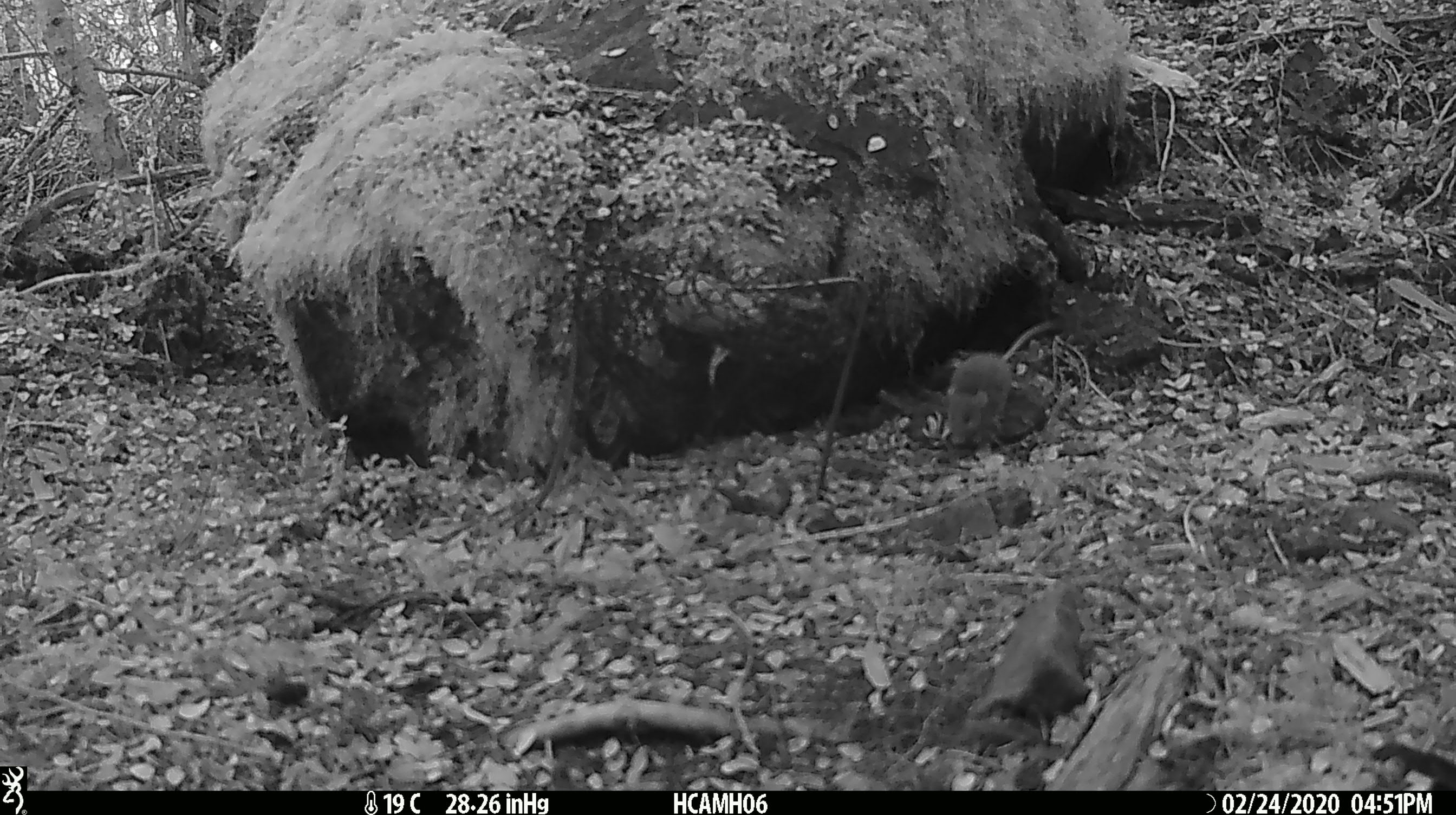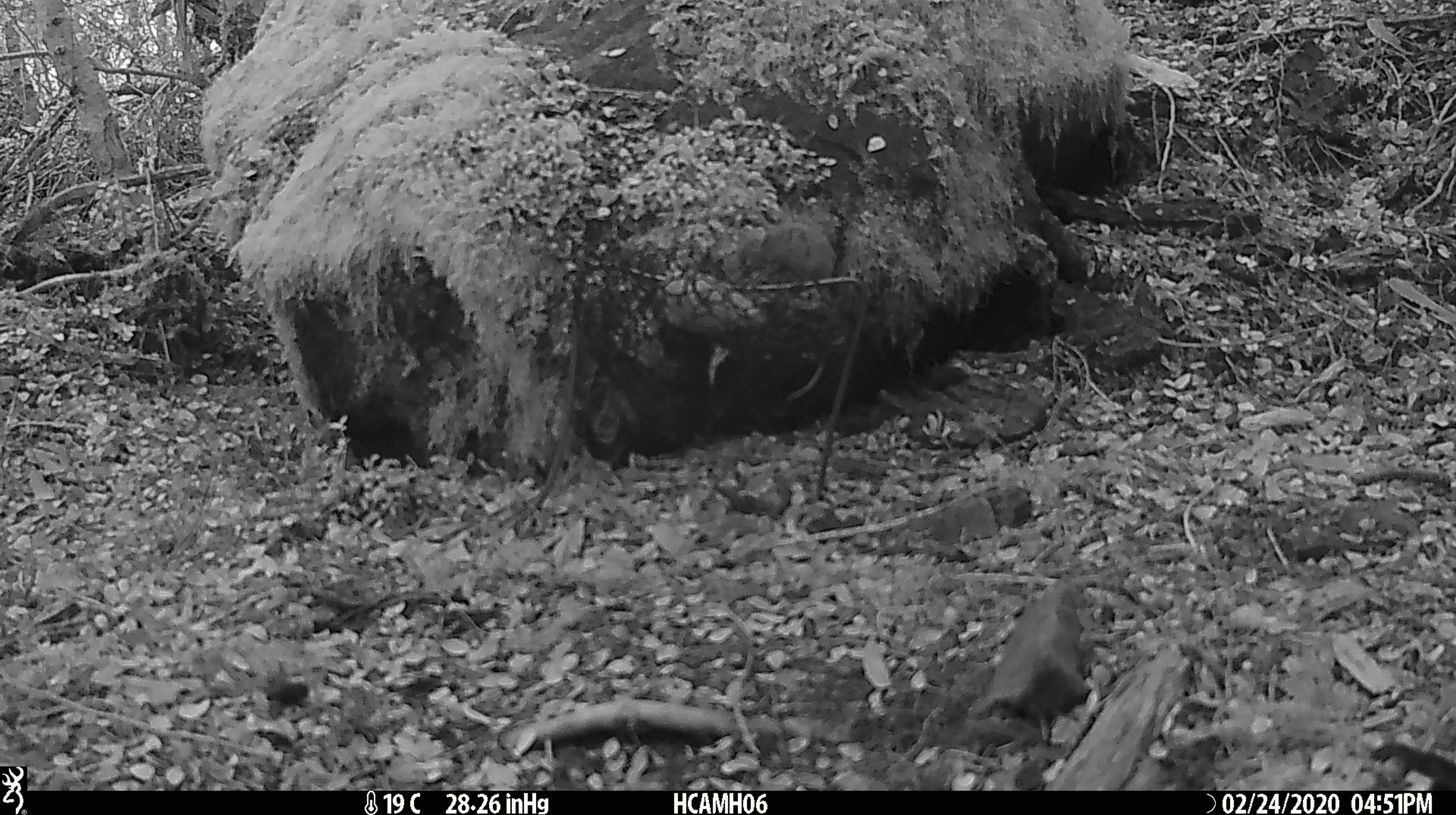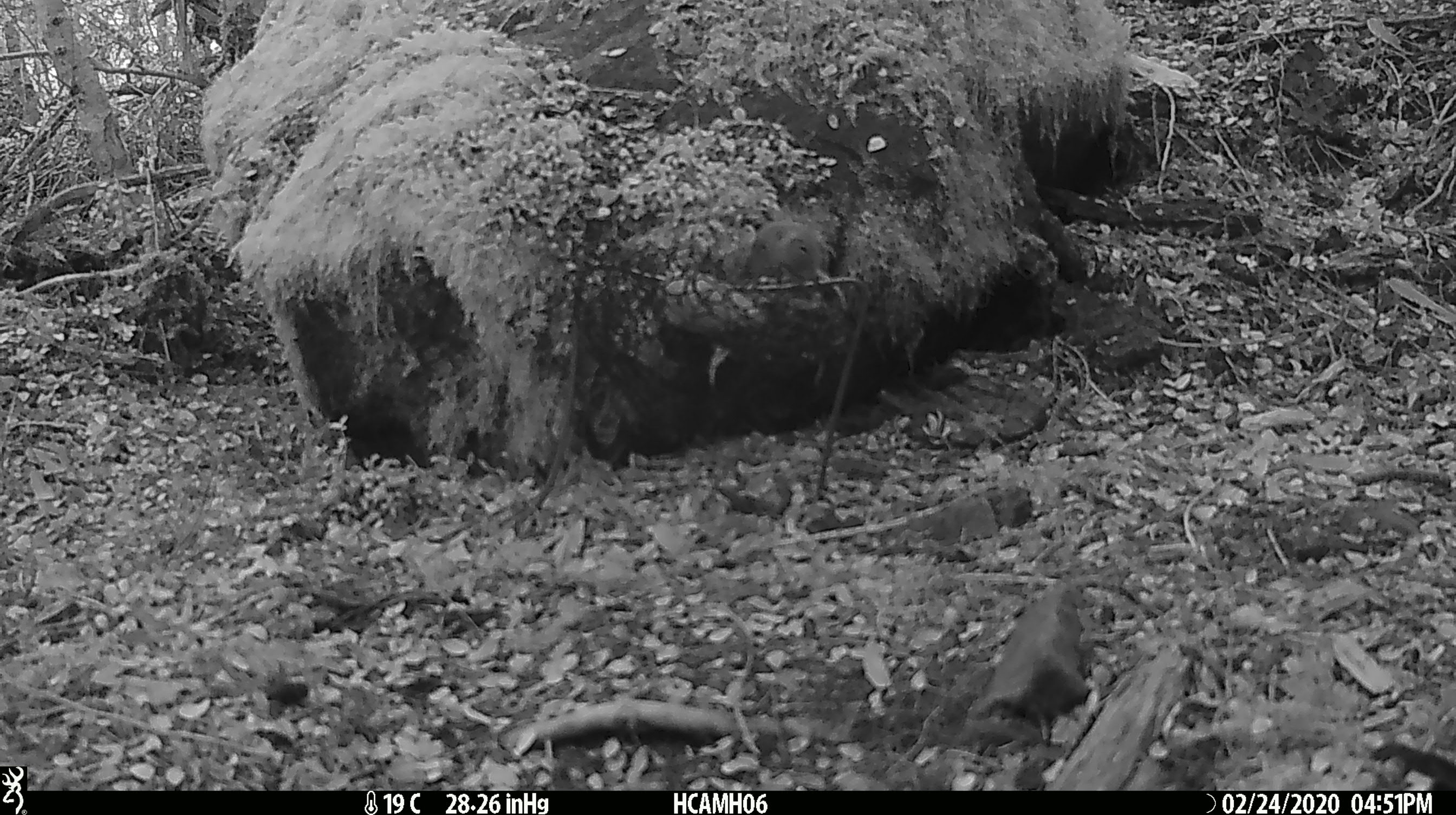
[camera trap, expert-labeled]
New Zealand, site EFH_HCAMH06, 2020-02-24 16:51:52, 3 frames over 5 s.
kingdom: Animalia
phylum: Chordata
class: Mammalia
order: Rodentia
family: Muridae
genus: Mus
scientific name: Mus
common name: mouse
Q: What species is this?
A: Mouse (Mus).